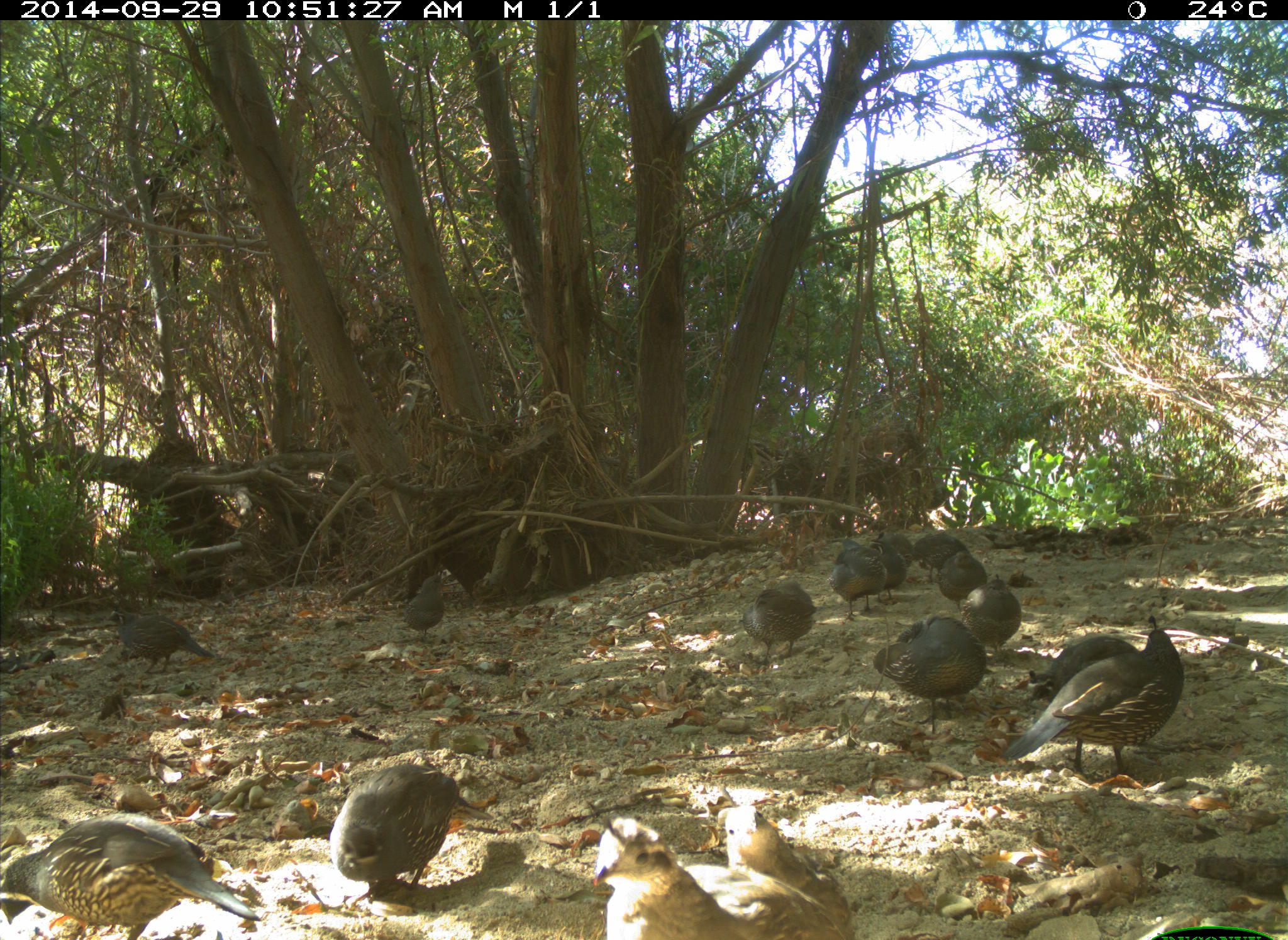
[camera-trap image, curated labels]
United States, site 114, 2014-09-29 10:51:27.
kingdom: Animalia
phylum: Chordata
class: Aves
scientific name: Aves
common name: bird